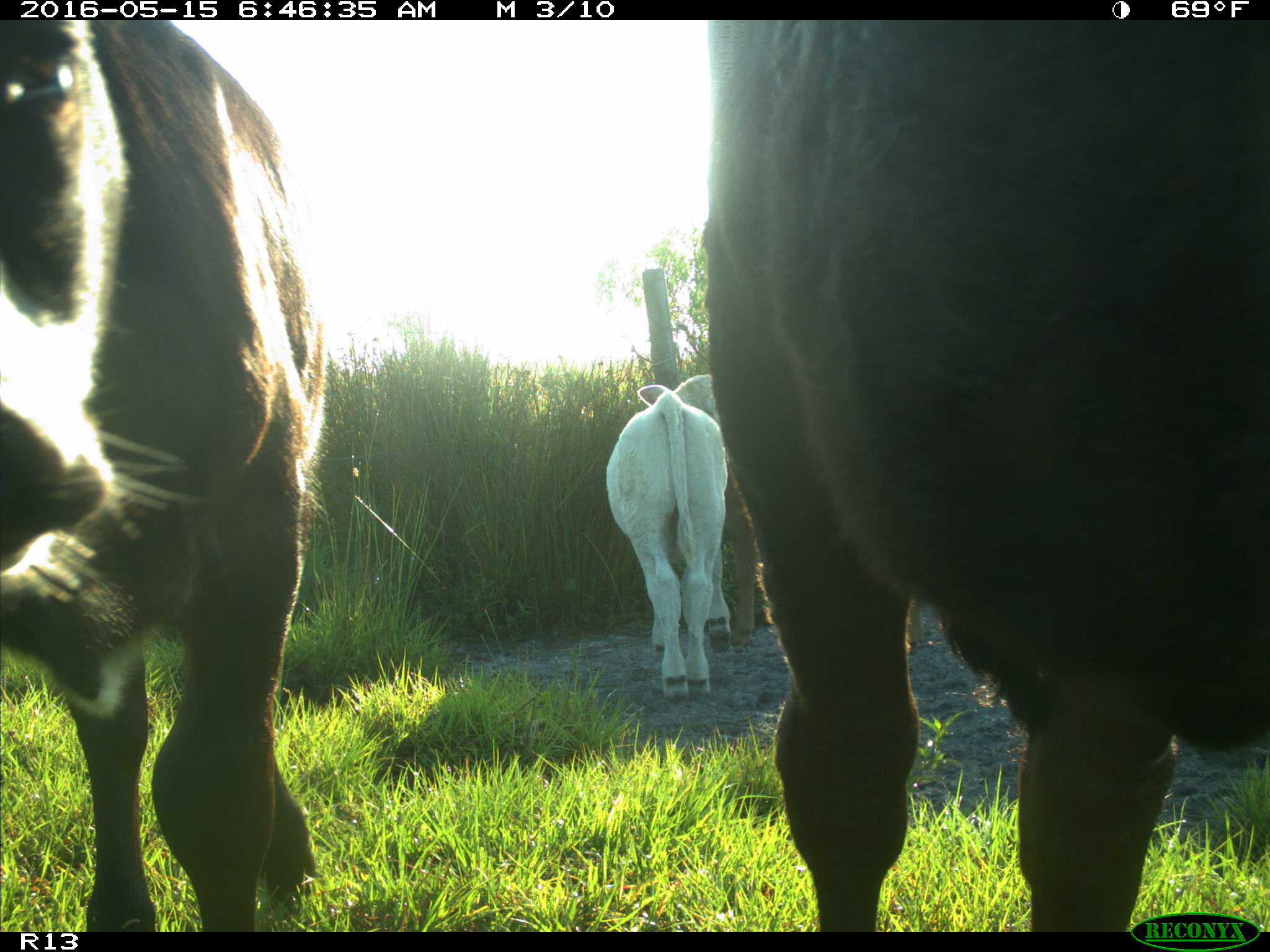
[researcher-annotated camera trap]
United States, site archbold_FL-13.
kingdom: Animalia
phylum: Chordata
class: Mammalia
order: Artiodactyla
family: Bovidae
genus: Bos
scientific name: Bos taurus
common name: domestic cow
Bos taurus (domestic cow).